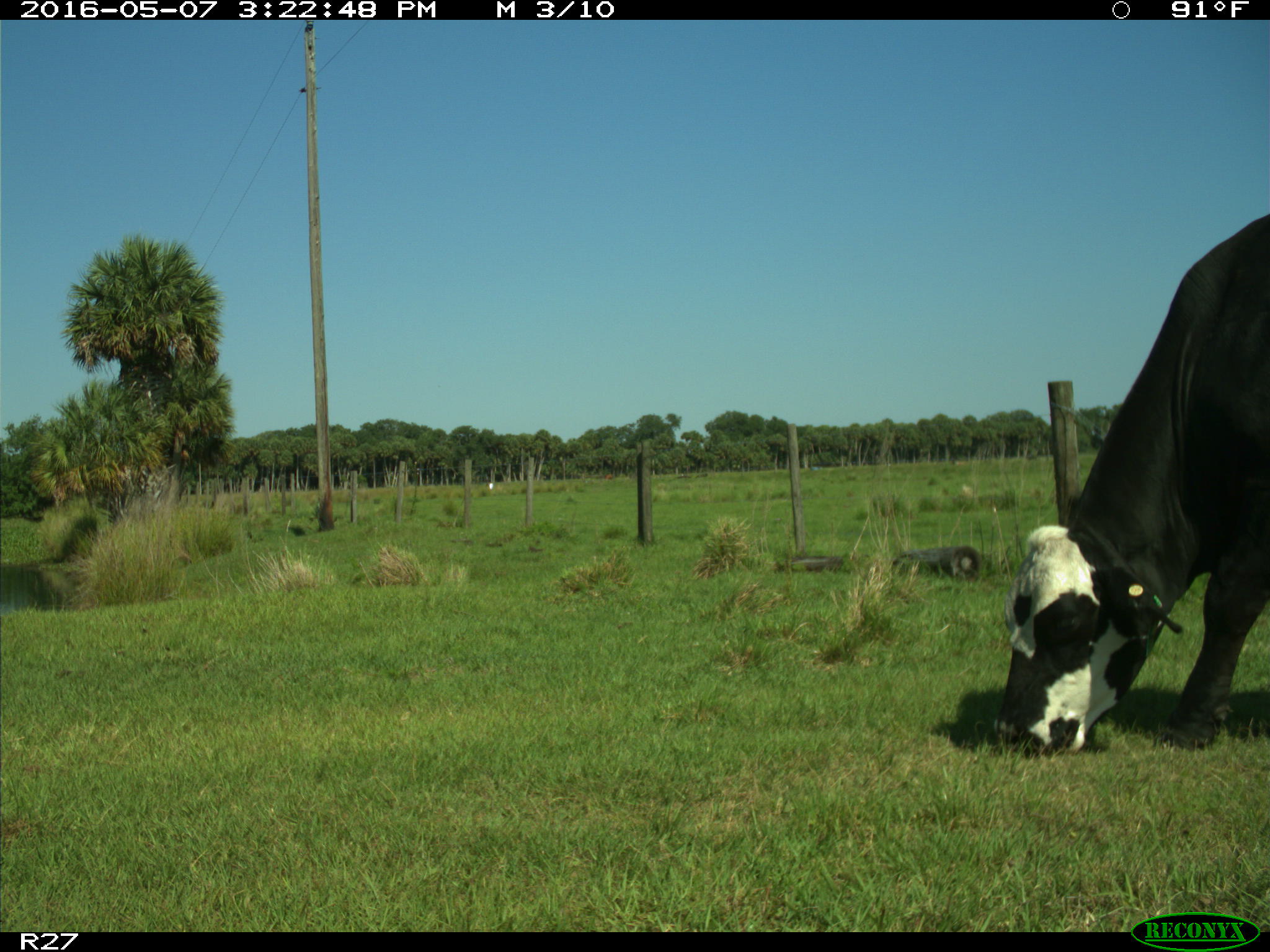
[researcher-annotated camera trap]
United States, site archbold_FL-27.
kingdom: Animalia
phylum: Chordata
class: Mammalia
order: Artiodactyla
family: Bovidae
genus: Bos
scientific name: Bos taurus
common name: domestic cow